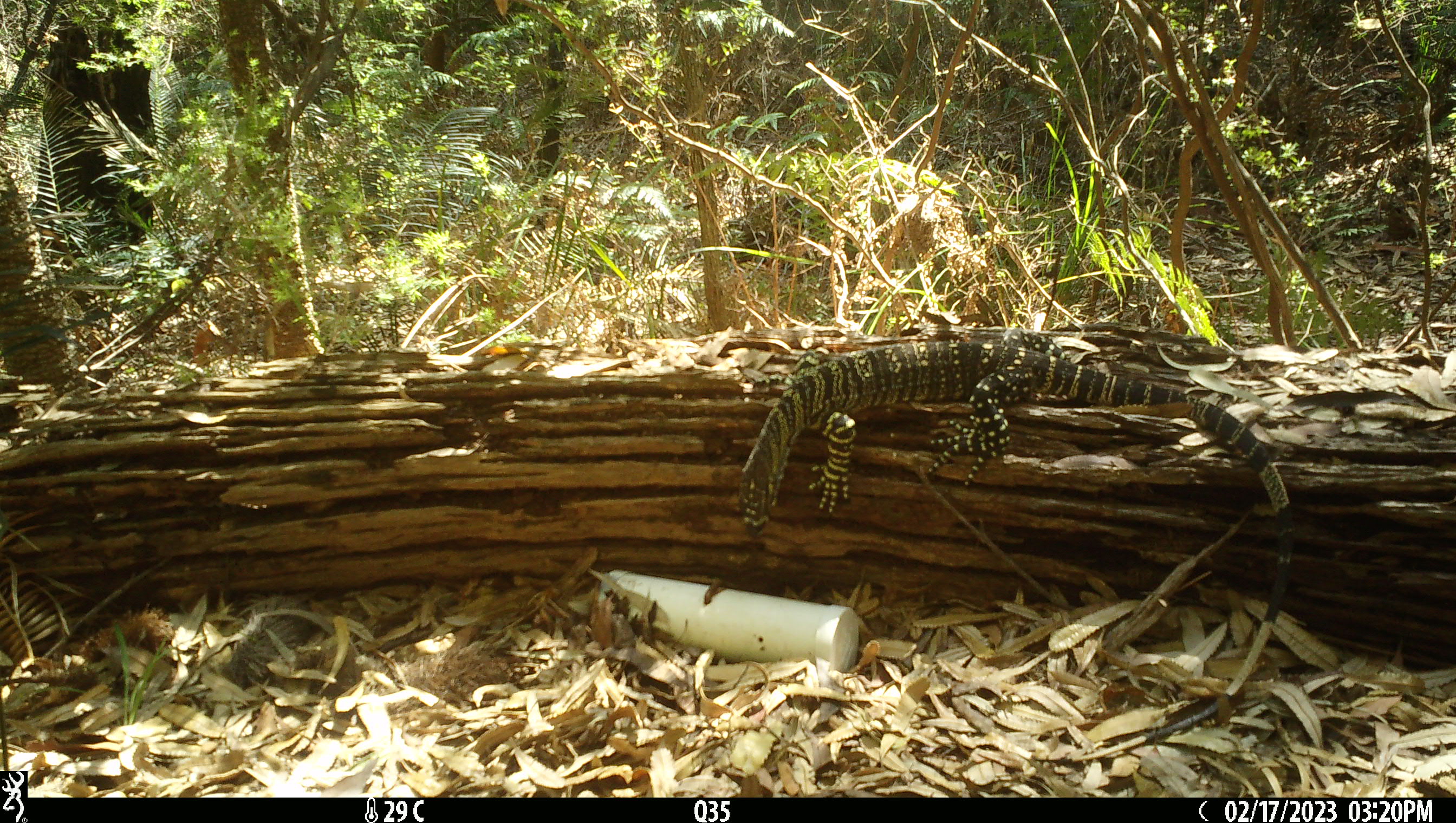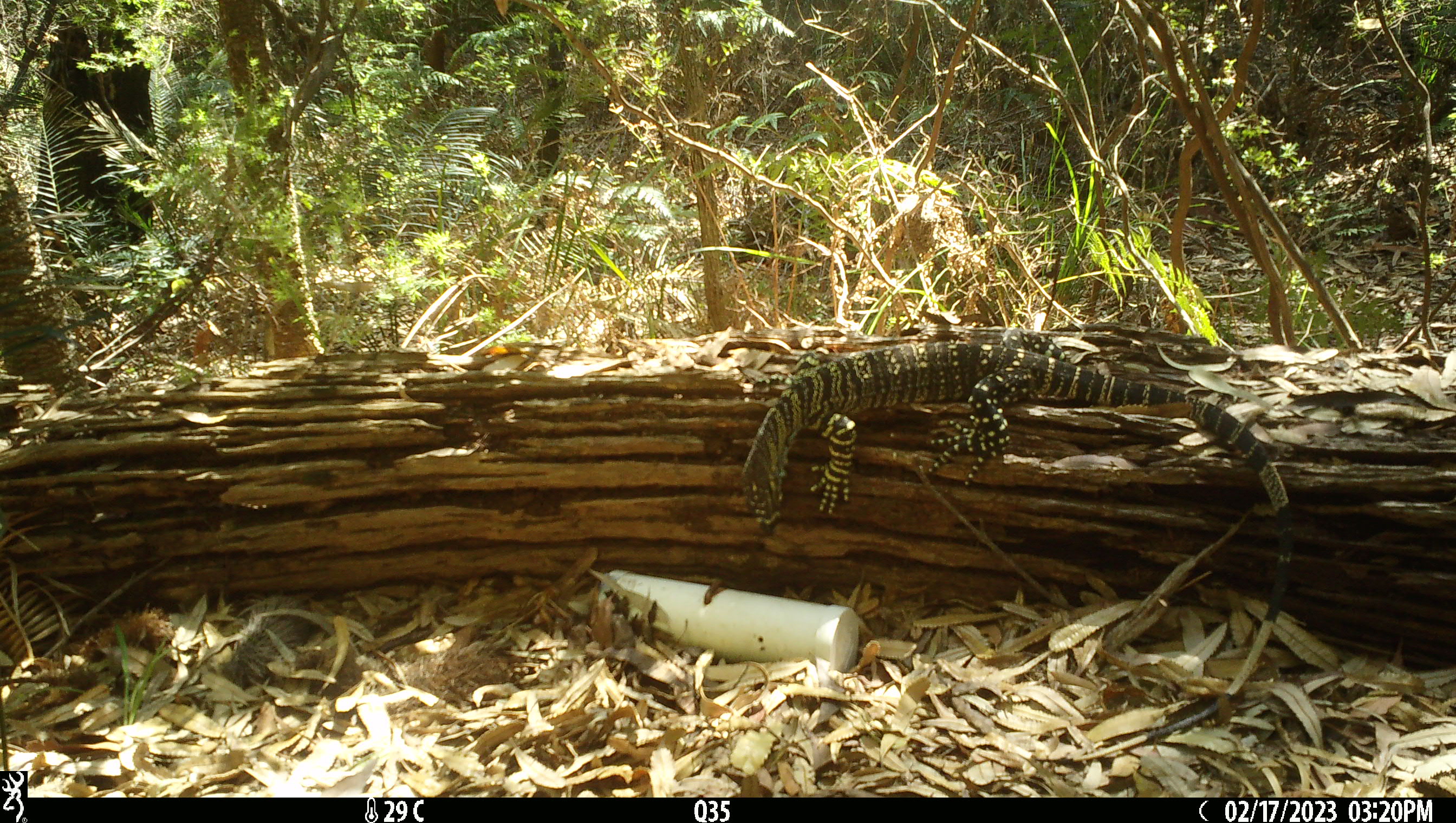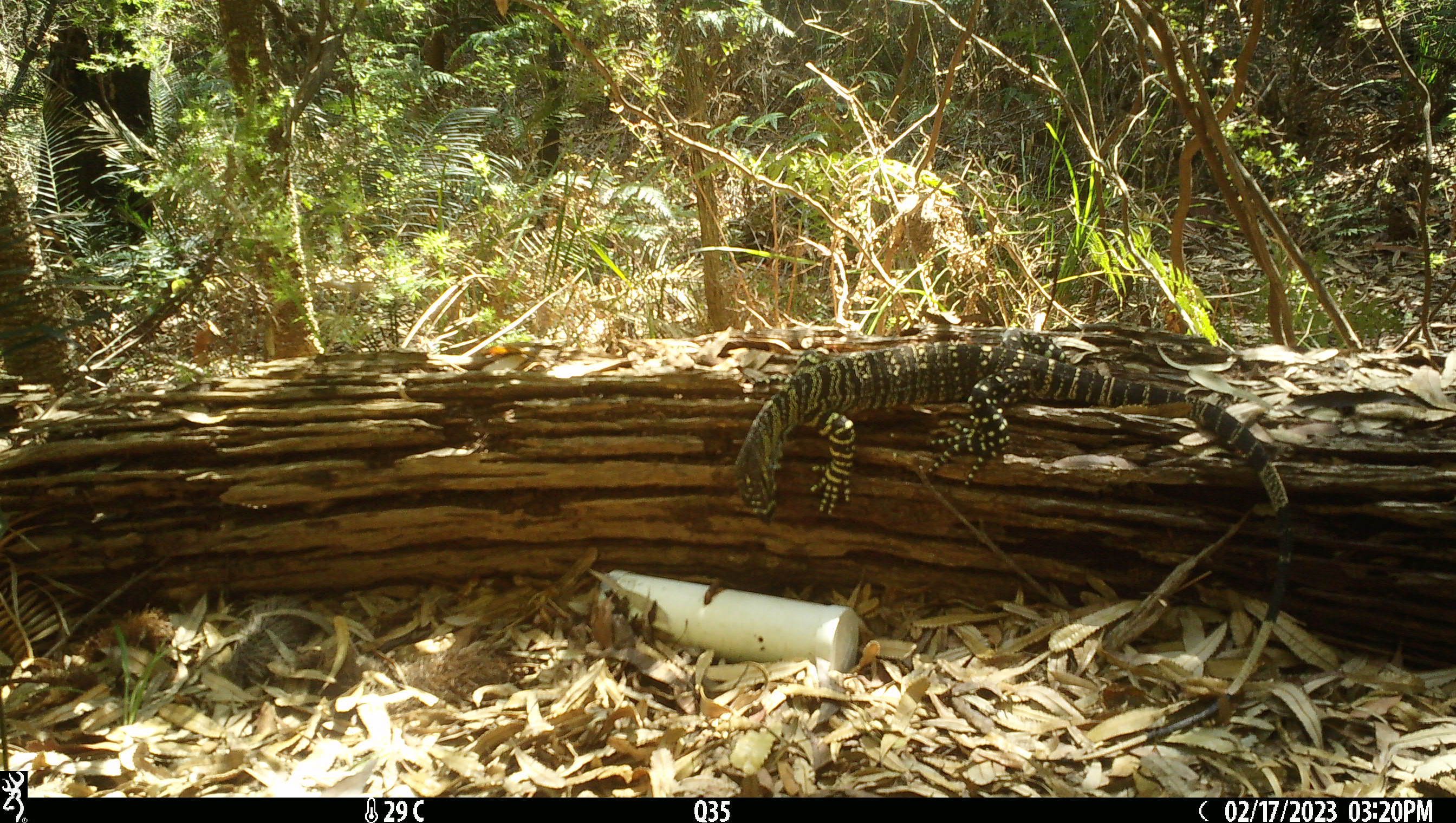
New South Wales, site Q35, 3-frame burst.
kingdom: Animalia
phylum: Chordata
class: Reptilia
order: Squamata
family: Varanidae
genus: Varanus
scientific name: Varanus varius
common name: lace monitor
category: goanna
Goanna (lace monitor) (Varanus varius).